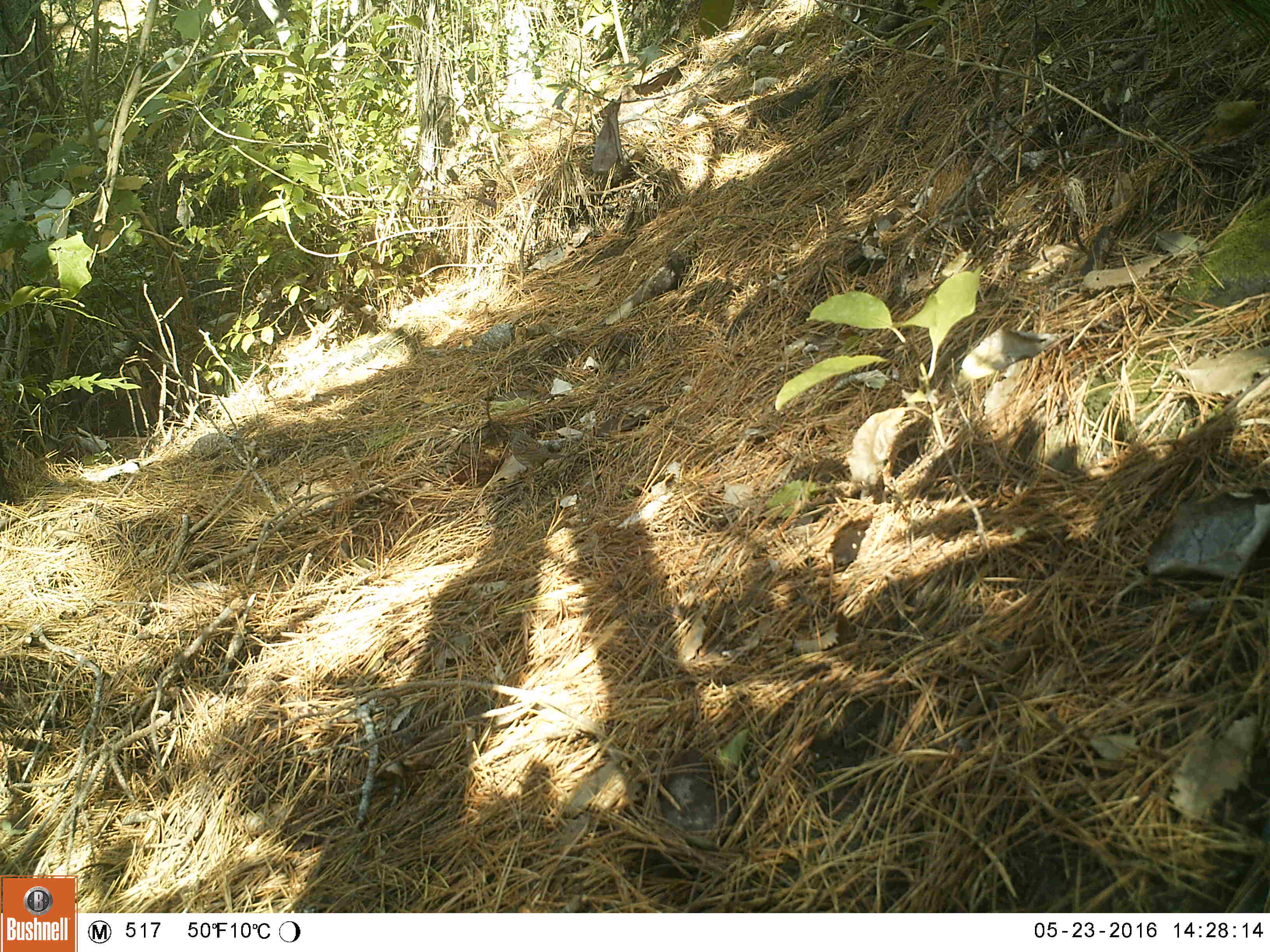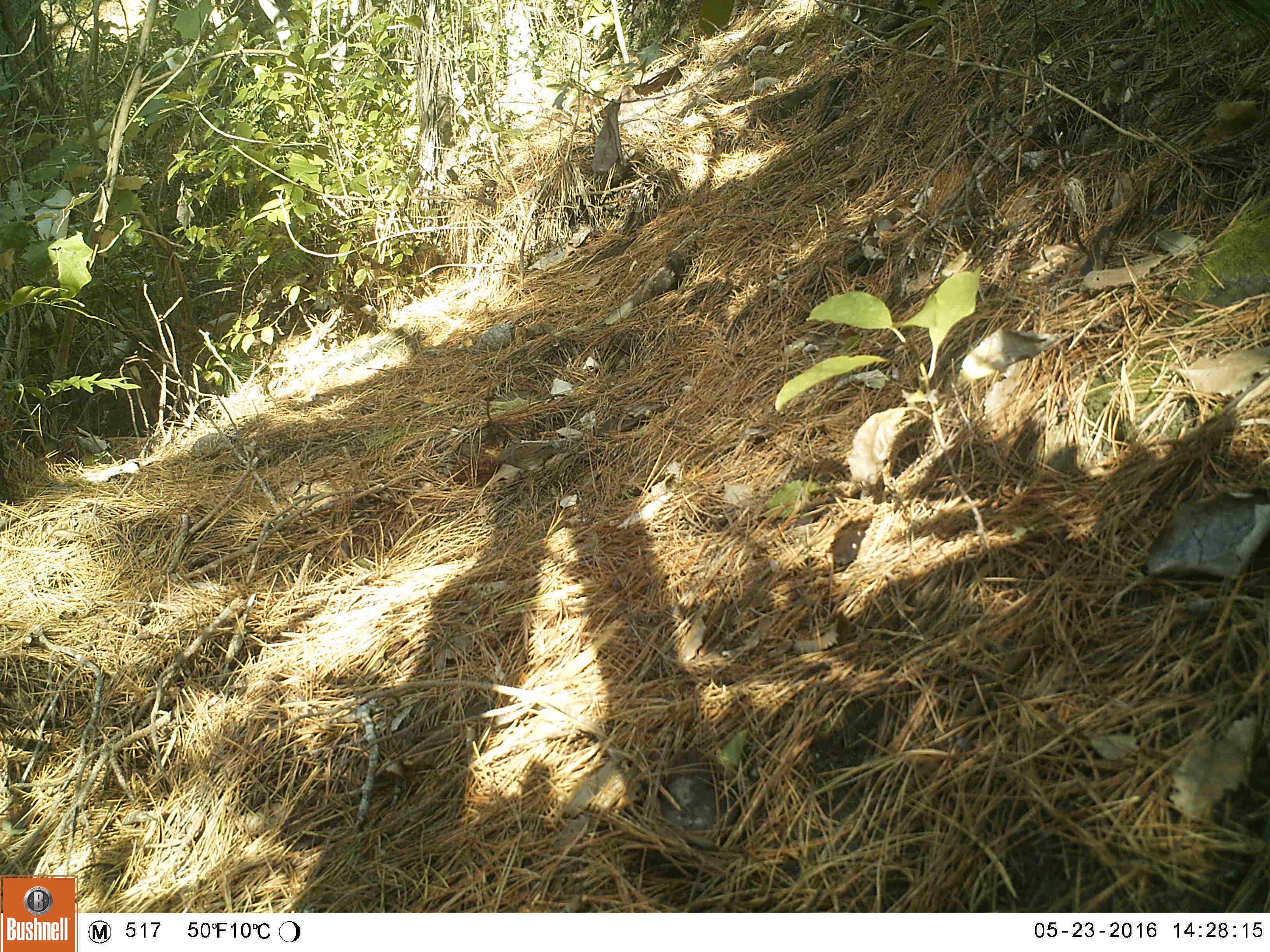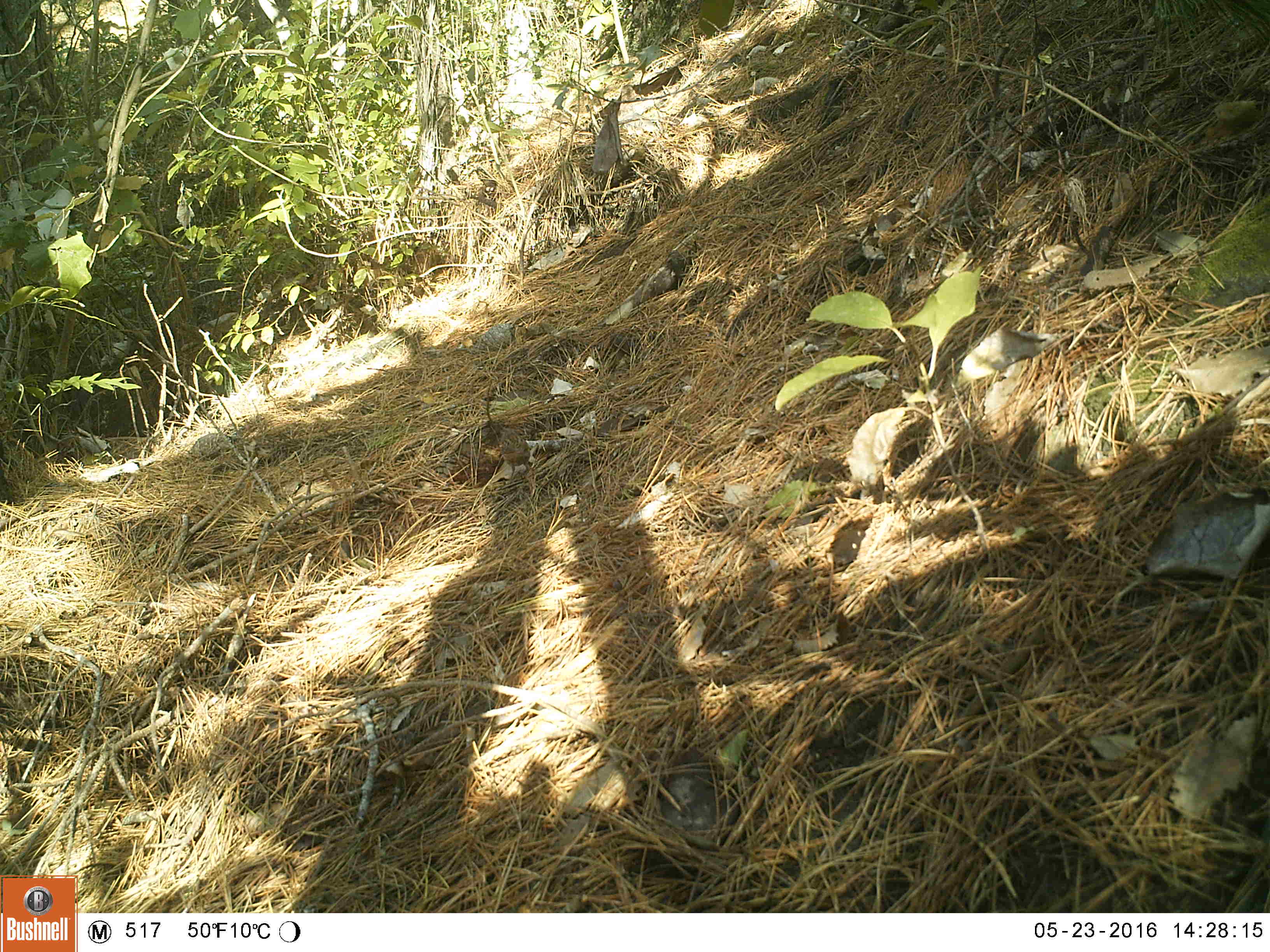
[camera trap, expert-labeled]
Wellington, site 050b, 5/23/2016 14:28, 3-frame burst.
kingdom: Animalia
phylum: Chordata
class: Aves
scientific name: Aves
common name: bird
Bird (Aves).